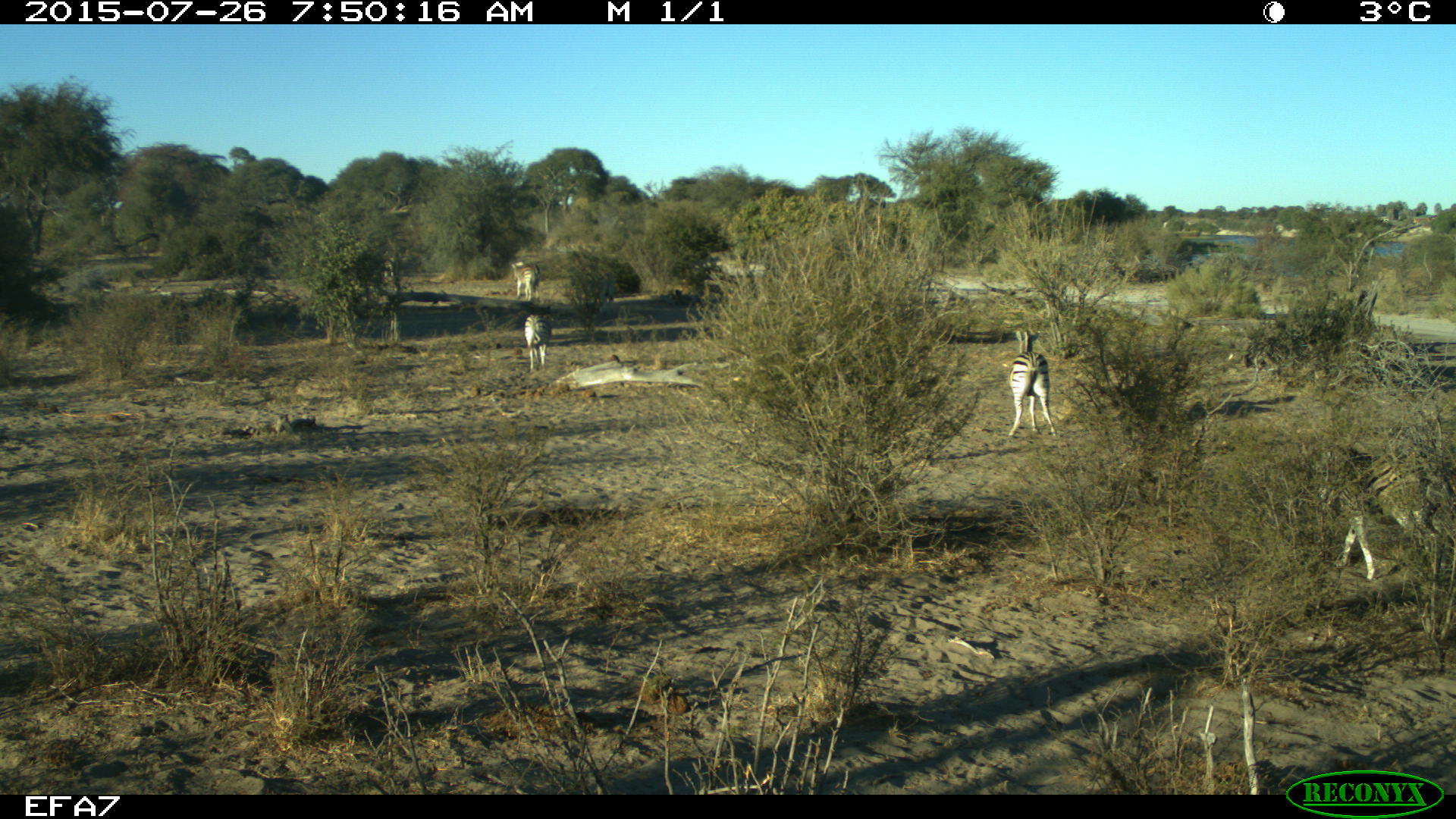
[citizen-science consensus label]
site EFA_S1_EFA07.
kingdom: Animalia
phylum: Chordata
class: Mammalia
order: Perissodactyla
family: Equidae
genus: Equus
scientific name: Equus quagga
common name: plains zebra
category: zebraplains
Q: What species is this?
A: Zebraplains (plains zebra) (Equus quagga).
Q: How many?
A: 4.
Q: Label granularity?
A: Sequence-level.